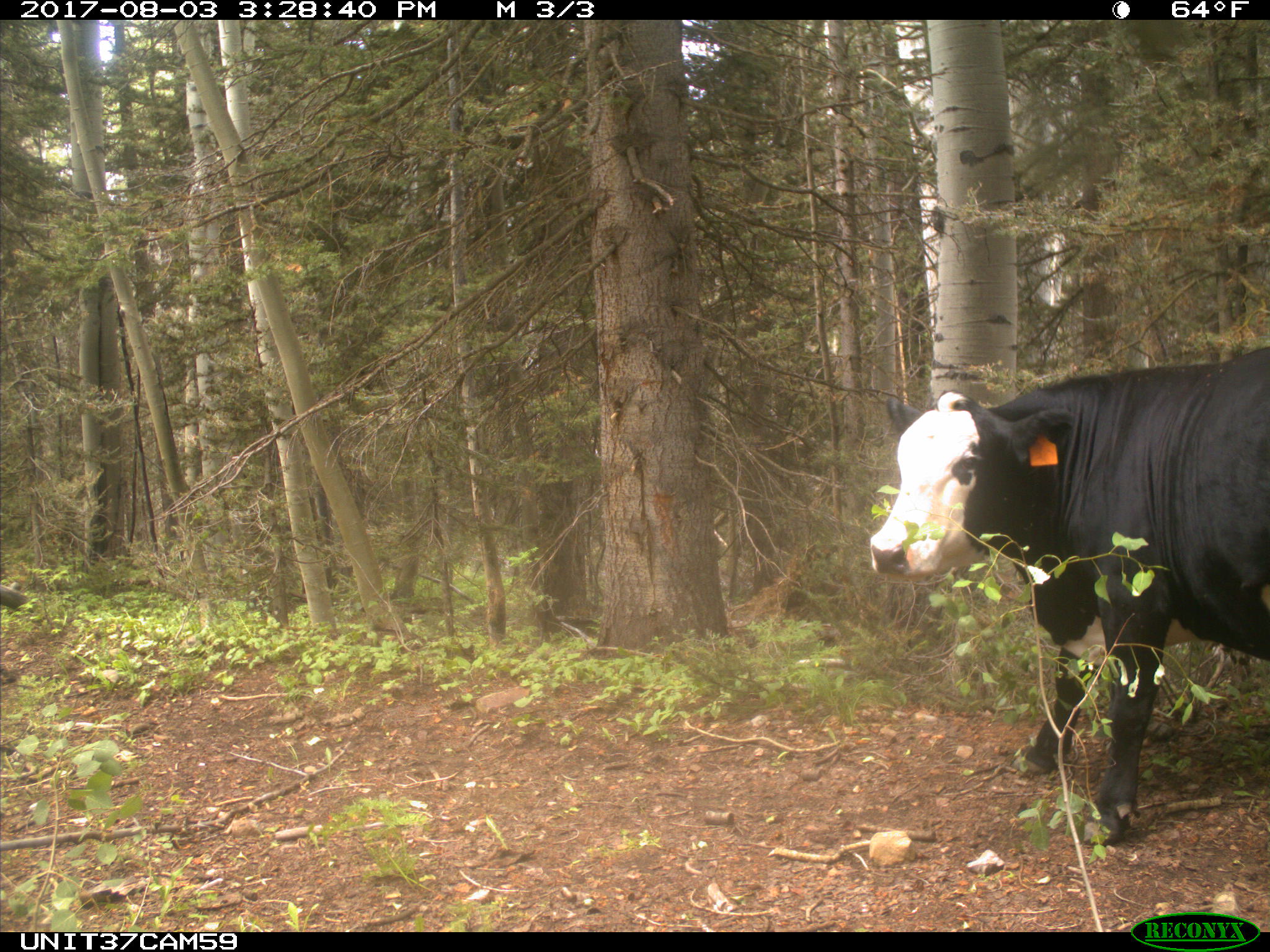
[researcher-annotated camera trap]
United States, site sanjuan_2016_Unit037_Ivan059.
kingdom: Animalia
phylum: Chordata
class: Mammalia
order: Artiodactyla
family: Bovidae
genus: Bos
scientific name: Bos taurus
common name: domestic cow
Bos taurus (domestic cow).